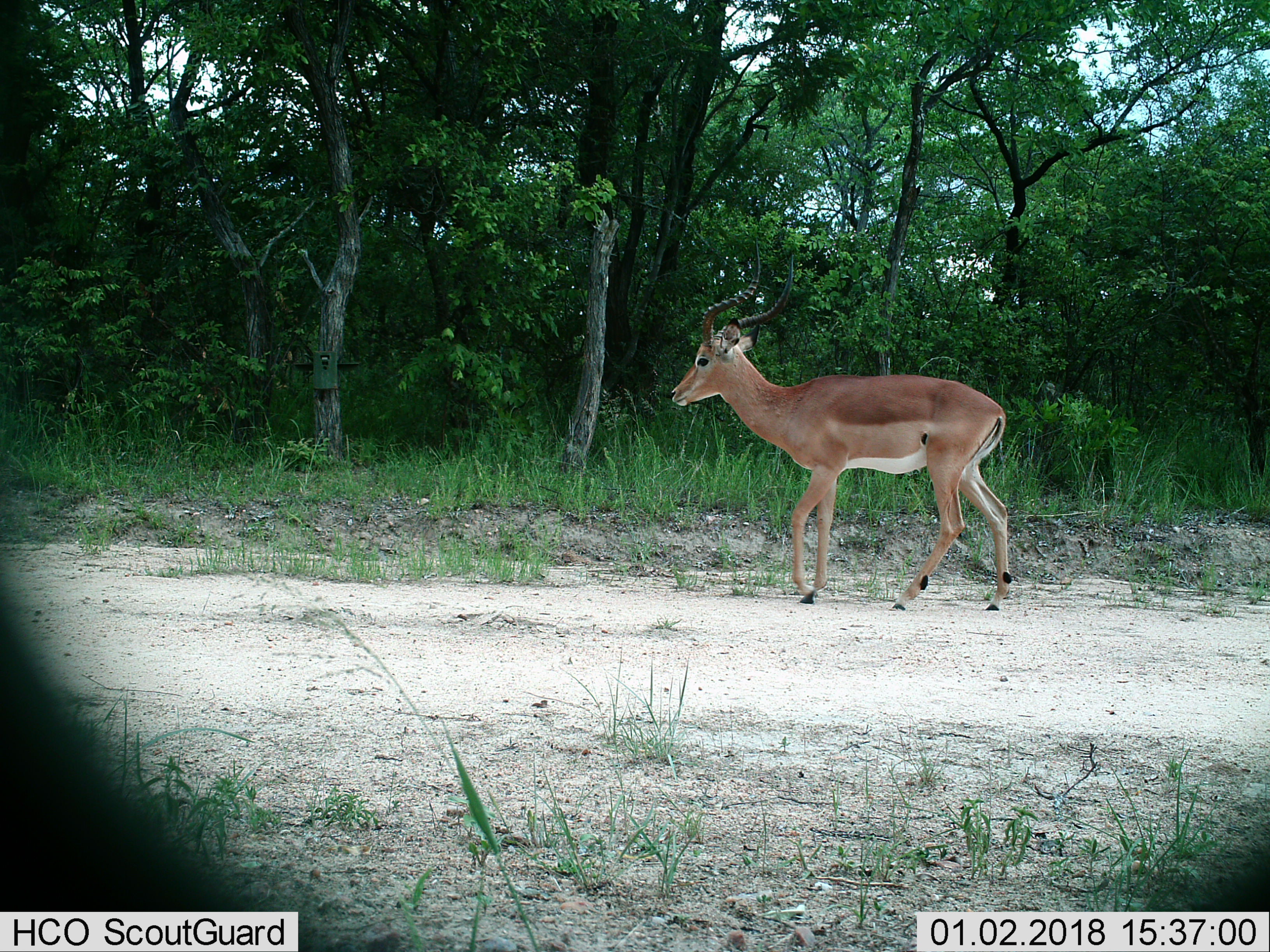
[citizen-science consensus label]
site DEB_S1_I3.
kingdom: Animalia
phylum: Chordata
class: Mammalia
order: Artiodactyla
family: Bovidae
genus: Aepyceros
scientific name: Aepyceros melampus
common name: impala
Impala (Aepyceros melampus), count 1. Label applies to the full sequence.